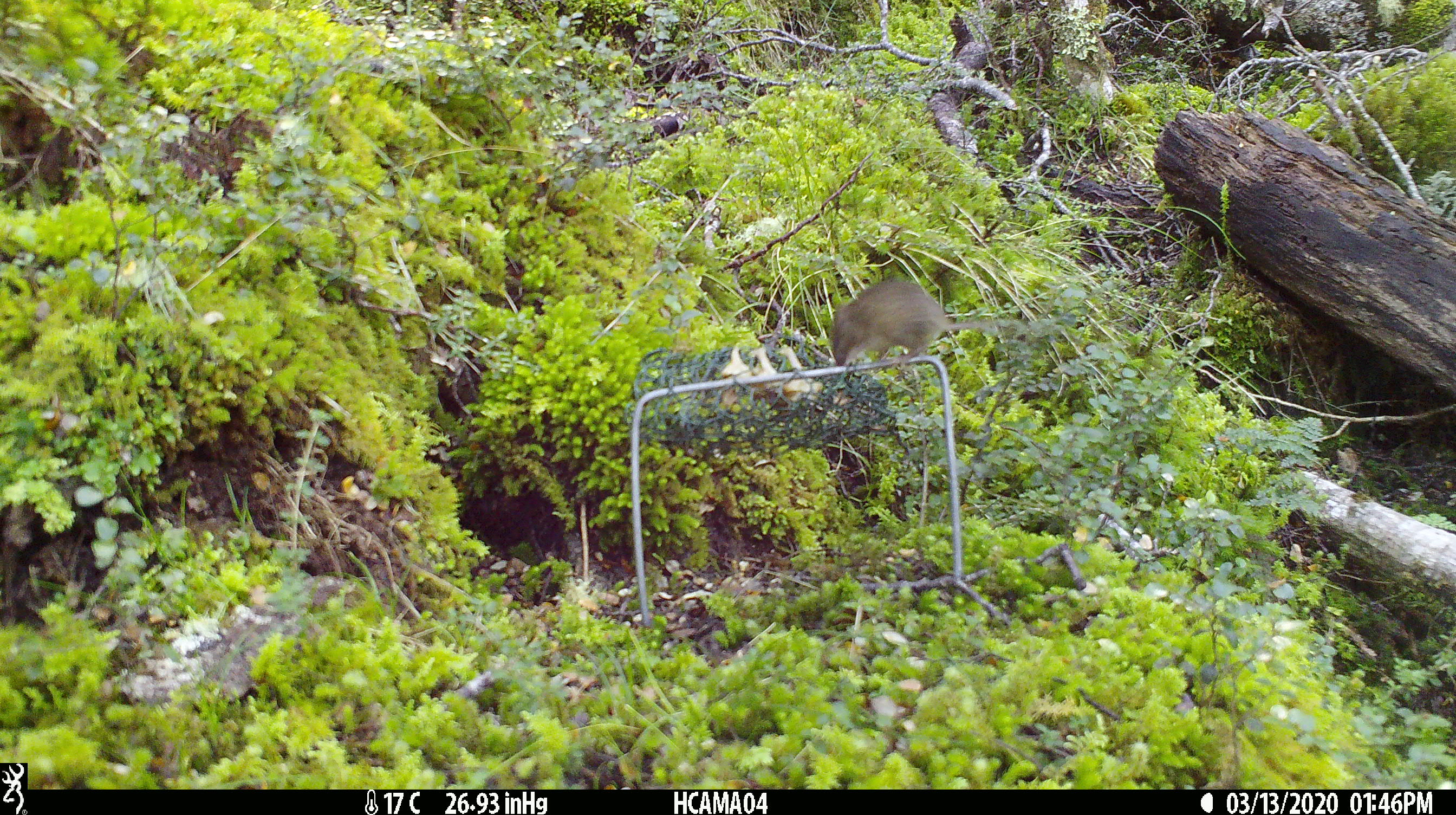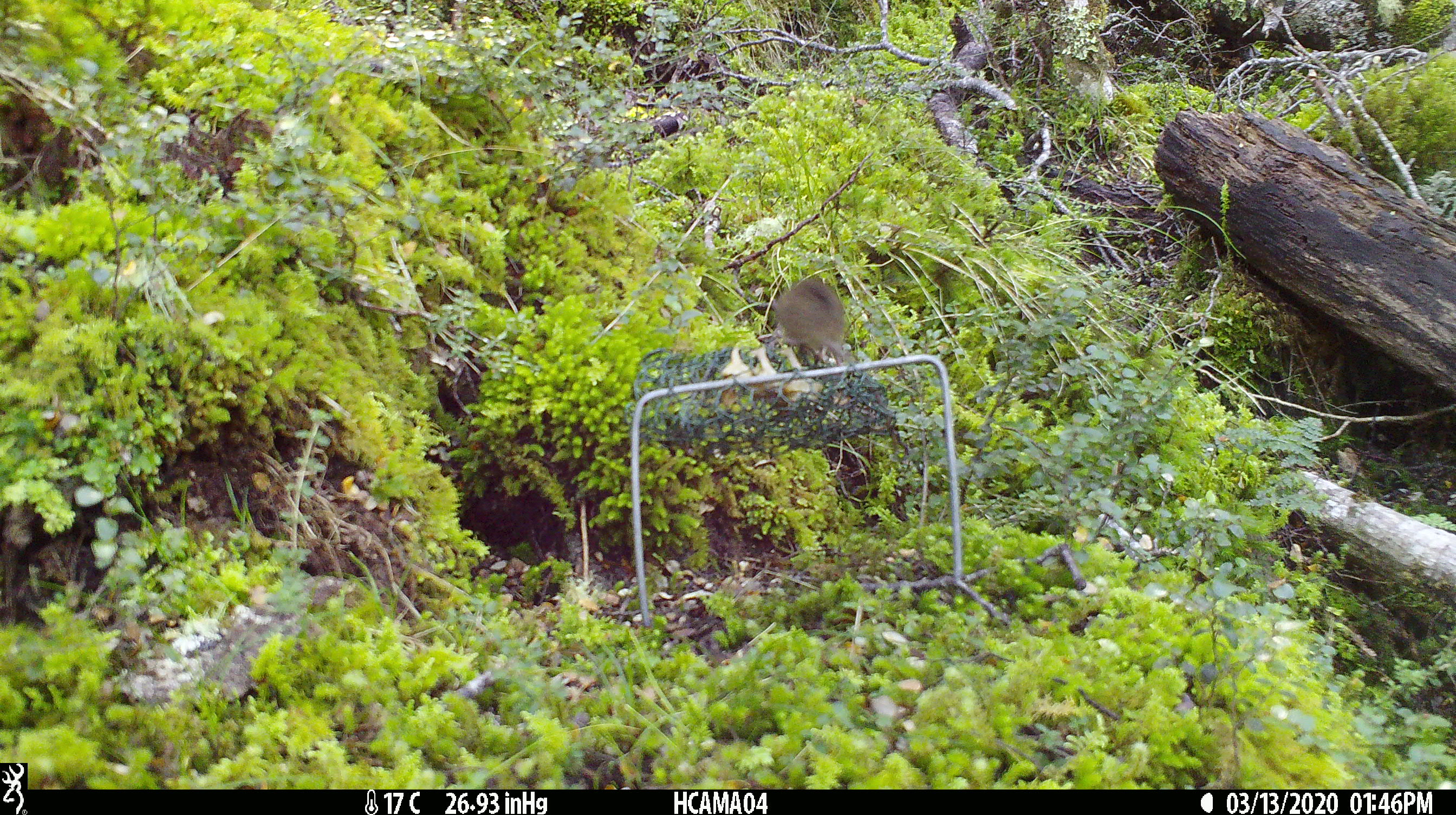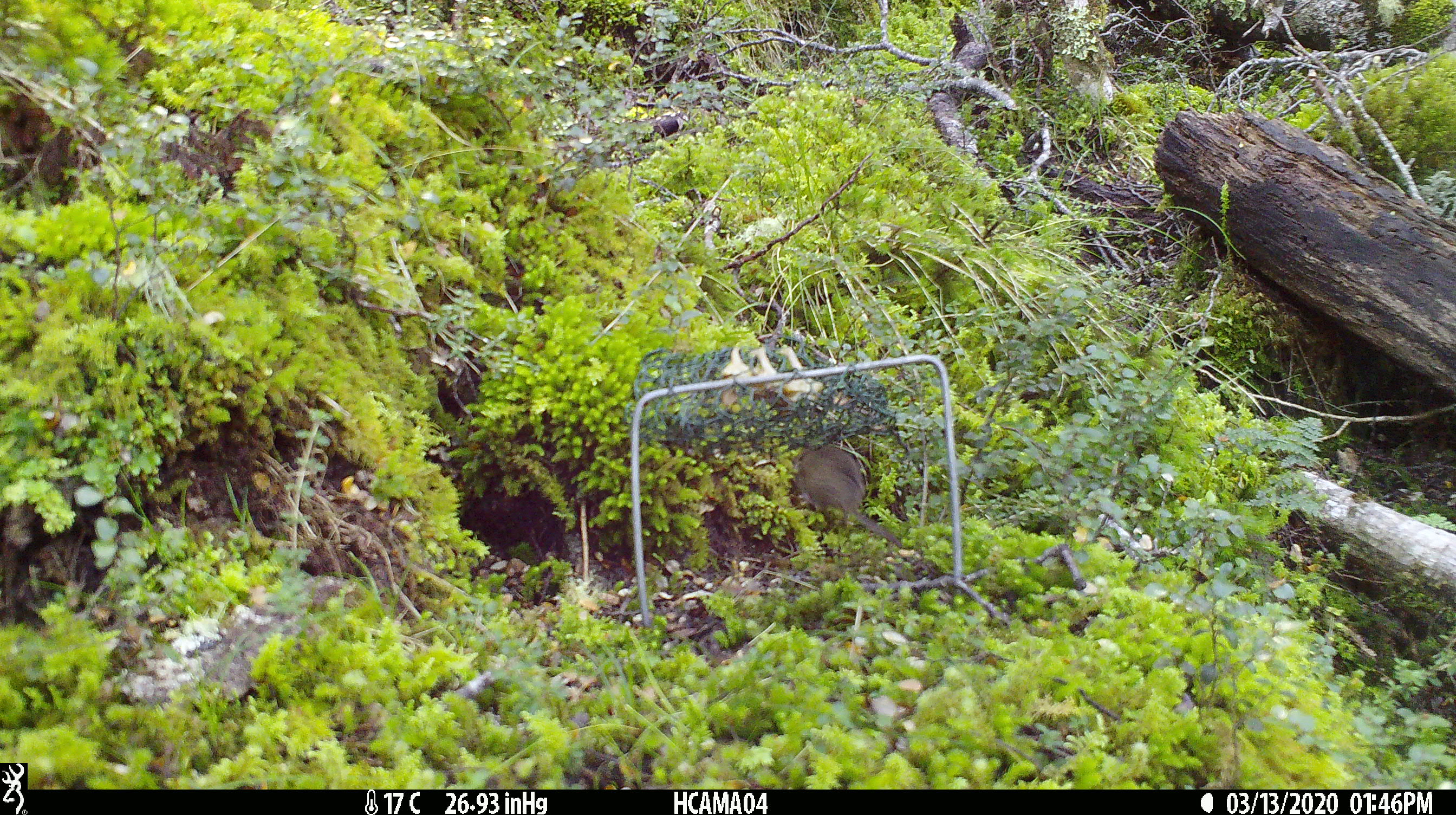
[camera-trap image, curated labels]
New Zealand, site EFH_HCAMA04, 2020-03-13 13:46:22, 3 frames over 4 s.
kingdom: Animalia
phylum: Chordata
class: Mammalia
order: Rodentia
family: Muridae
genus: Mus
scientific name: Mus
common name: mouse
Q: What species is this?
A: Mouse (Mus).